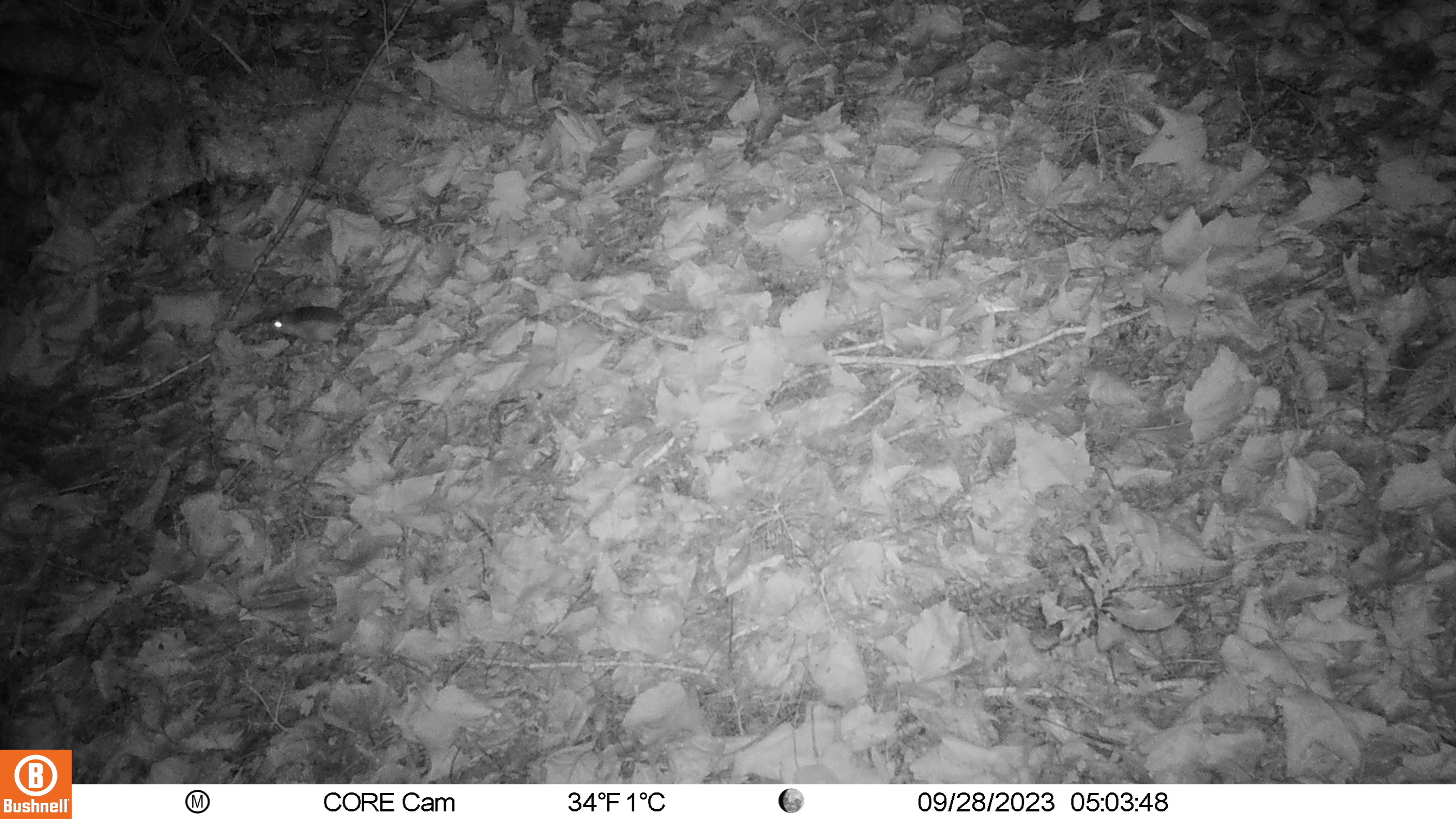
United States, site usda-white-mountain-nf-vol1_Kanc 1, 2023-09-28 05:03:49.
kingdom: Animalia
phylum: Chordata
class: Mammalia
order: Rodentia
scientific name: Rodentia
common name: mouse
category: mouse sp.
Mouse sp. (mouse) (Rodentia).